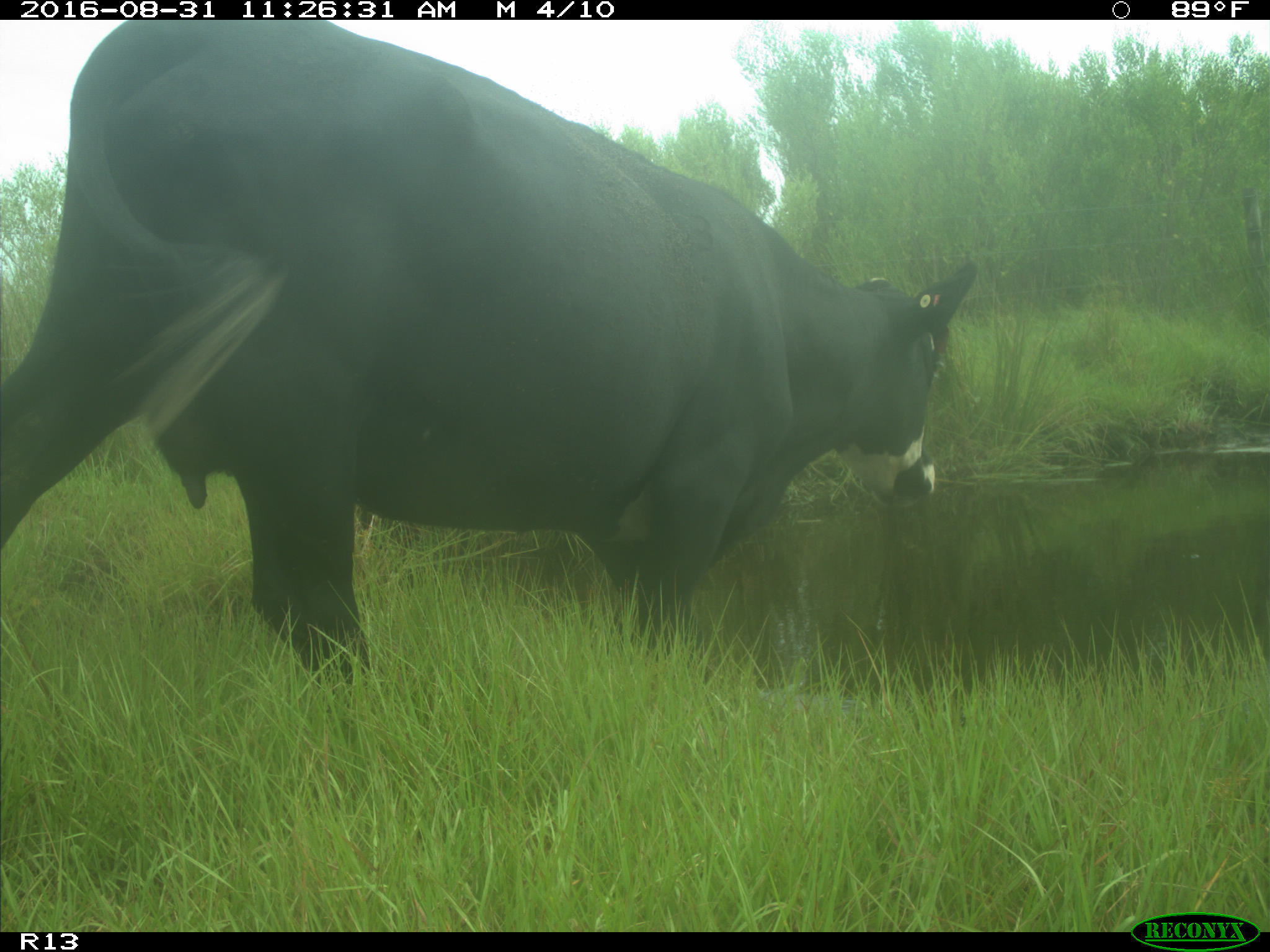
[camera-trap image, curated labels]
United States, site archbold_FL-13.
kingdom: Animalia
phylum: Chordata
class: Mammalia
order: Artiodactyla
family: Bovidae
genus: Bos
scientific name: Bos taurus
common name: domestic cow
Bos taurus (domestic cow).